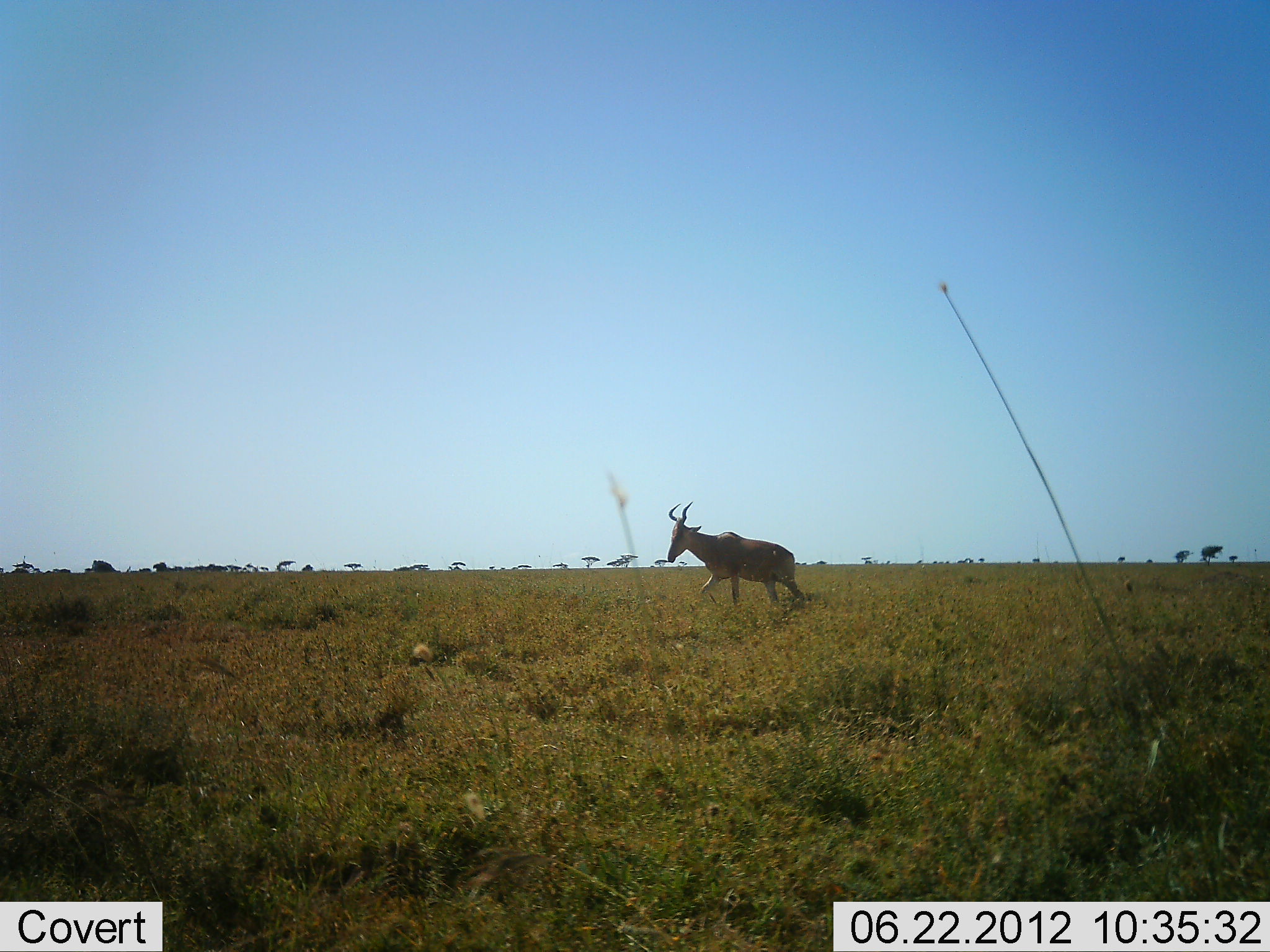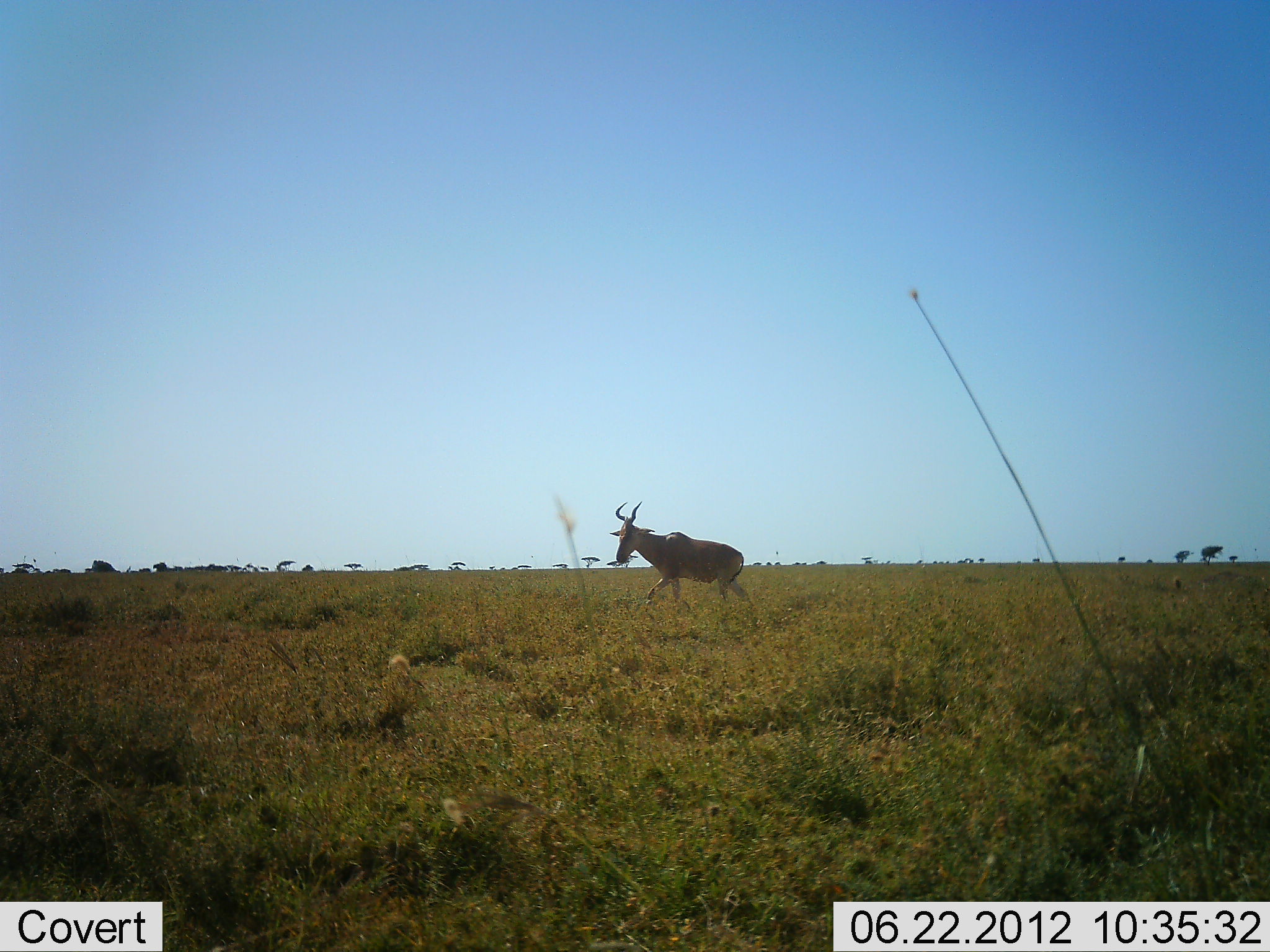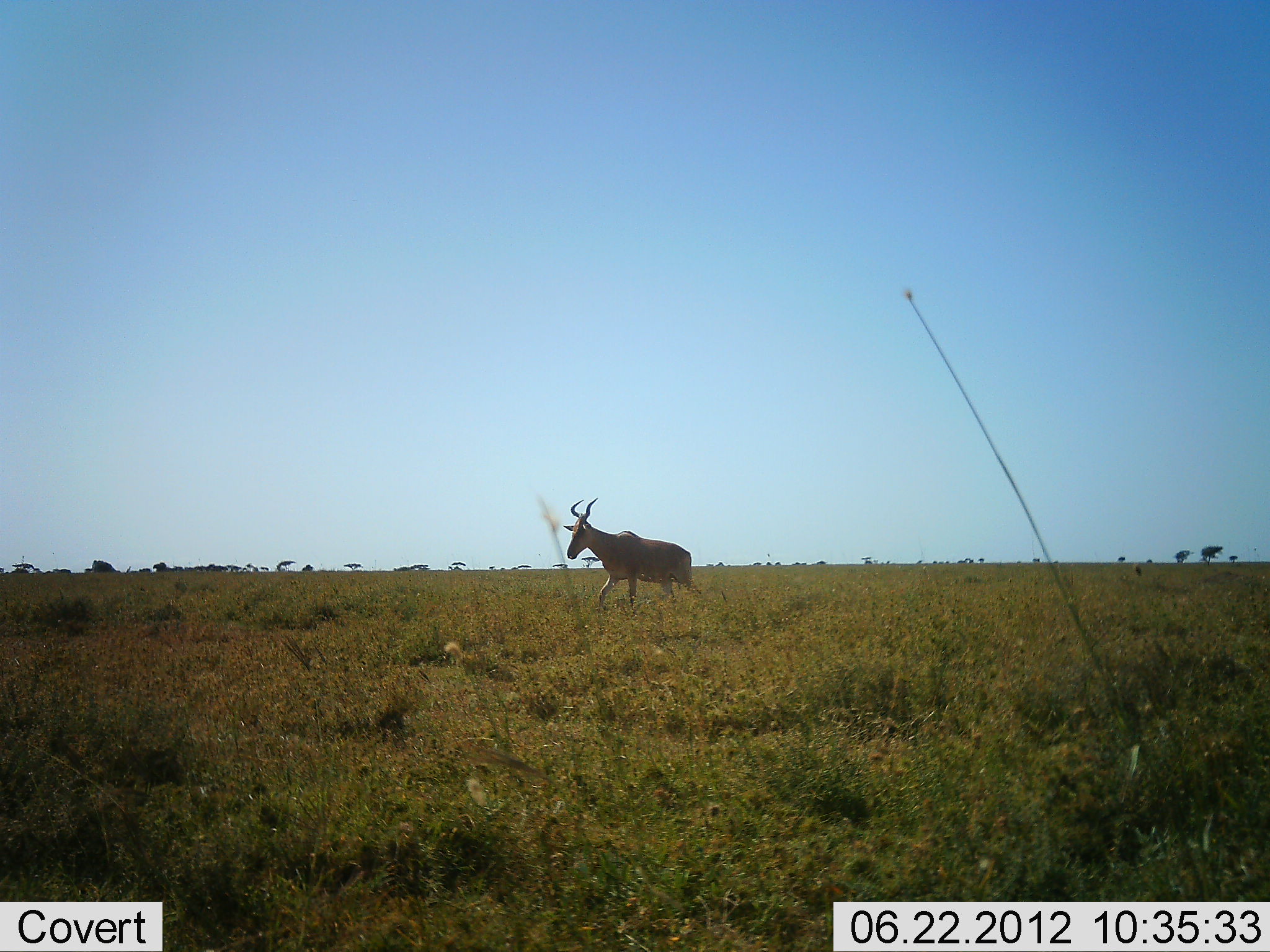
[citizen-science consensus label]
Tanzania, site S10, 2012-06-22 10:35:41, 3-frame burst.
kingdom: Animalia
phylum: Chordata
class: Mammalia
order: Artiodactyla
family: Bovidae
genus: Alcelaphus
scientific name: Alcelaphus buselaphus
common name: hartebeest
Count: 1.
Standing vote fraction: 10%.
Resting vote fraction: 0%.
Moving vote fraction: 90%.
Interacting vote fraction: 0%.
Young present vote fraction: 0%.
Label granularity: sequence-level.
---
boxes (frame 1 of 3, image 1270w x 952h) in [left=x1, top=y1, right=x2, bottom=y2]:
animal: [left=667, top=501, right=806, bottom=611]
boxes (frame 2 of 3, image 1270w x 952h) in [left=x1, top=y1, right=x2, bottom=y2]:
animal: [left=609, top=501, right=754, bottom=611]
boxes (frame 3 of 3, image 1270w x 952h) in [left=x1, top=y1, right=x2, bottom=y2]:
animal: [left=563, top=497, right=704, bottom=619]